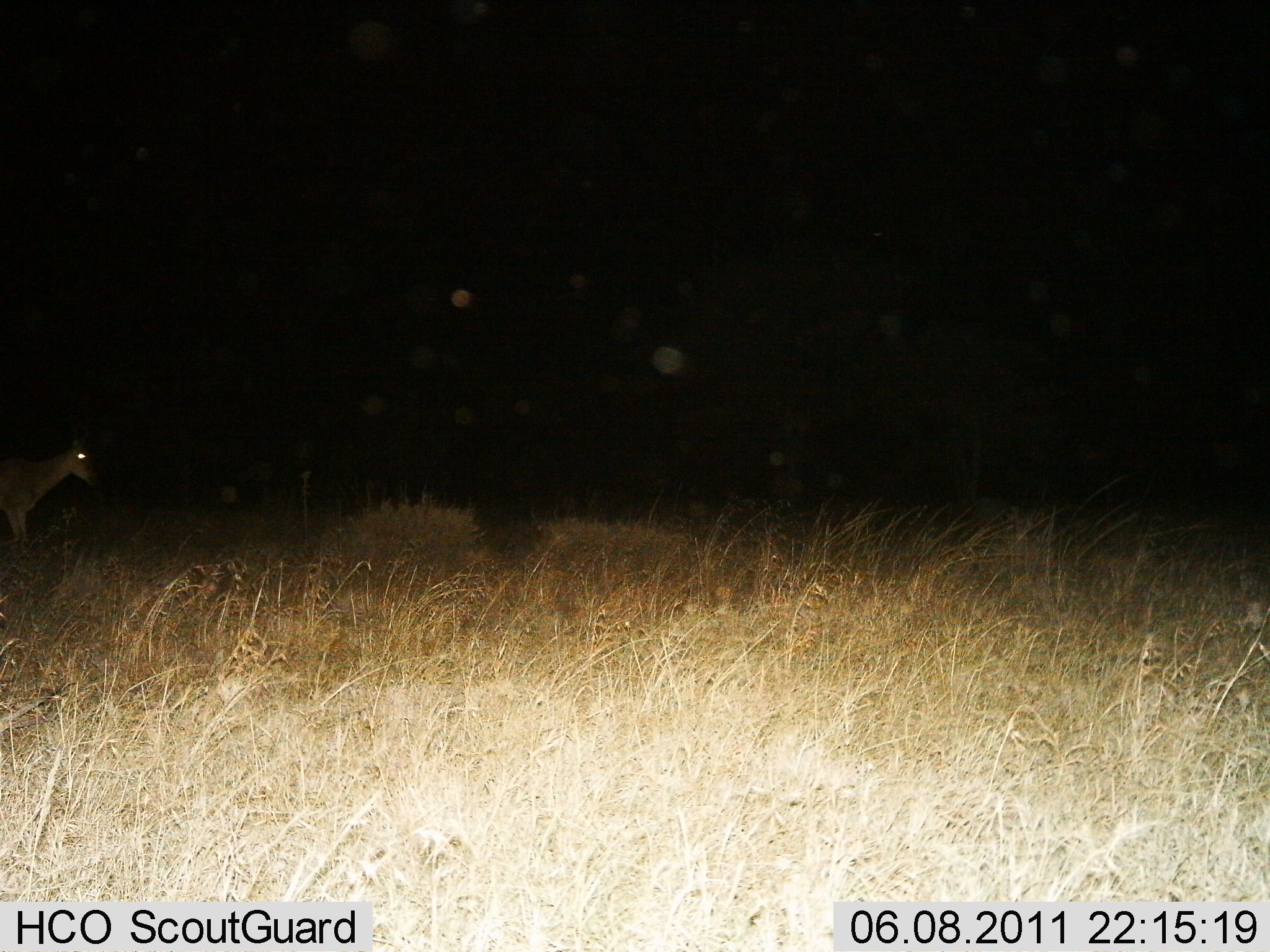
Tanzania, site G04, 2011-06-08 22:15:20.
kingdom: Animalia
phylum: Chordata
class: Mammalia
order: Artiodactyla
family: Bovidae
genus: Aepyceros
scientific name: Aepyceros melampus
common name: impala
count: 1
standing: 100%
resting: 0%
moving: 0%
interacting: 0%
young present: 0%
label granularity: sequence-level